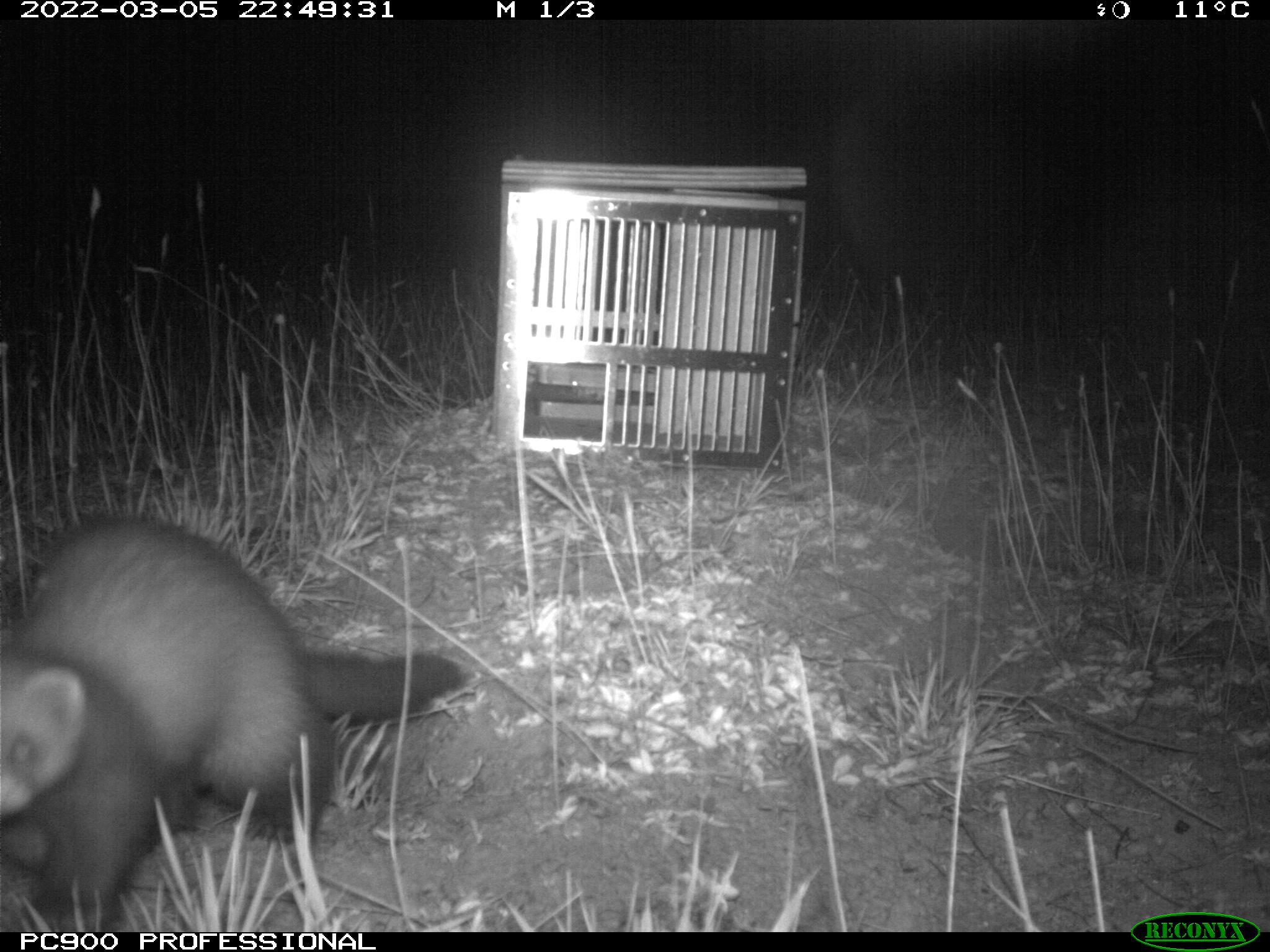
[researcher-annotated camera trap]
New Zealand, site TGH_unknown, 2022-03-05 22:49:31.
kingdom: Animalia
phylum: Chordata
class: Mammalia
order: Carnivora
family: Mustelidae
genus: Mustela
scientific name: Mustela furo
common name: ferret